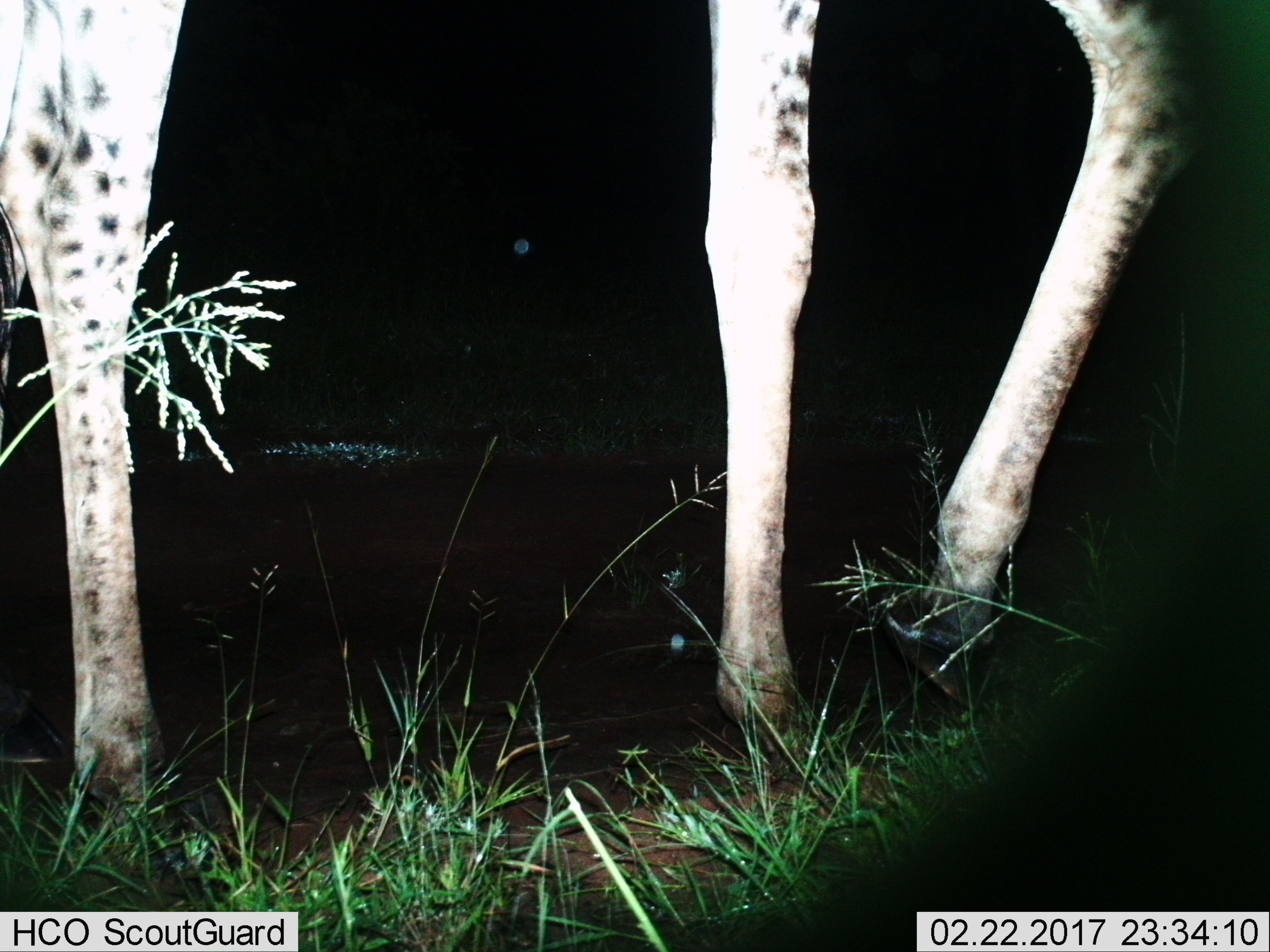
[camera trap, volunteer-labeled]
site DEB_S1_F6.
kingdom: Animalia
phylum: Chordata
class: Mammalia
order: Artiodactyla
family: Giraffidae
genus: Giraffa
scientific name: Giraffa camelopardalis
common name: giraffe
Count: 1.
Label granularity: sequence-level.